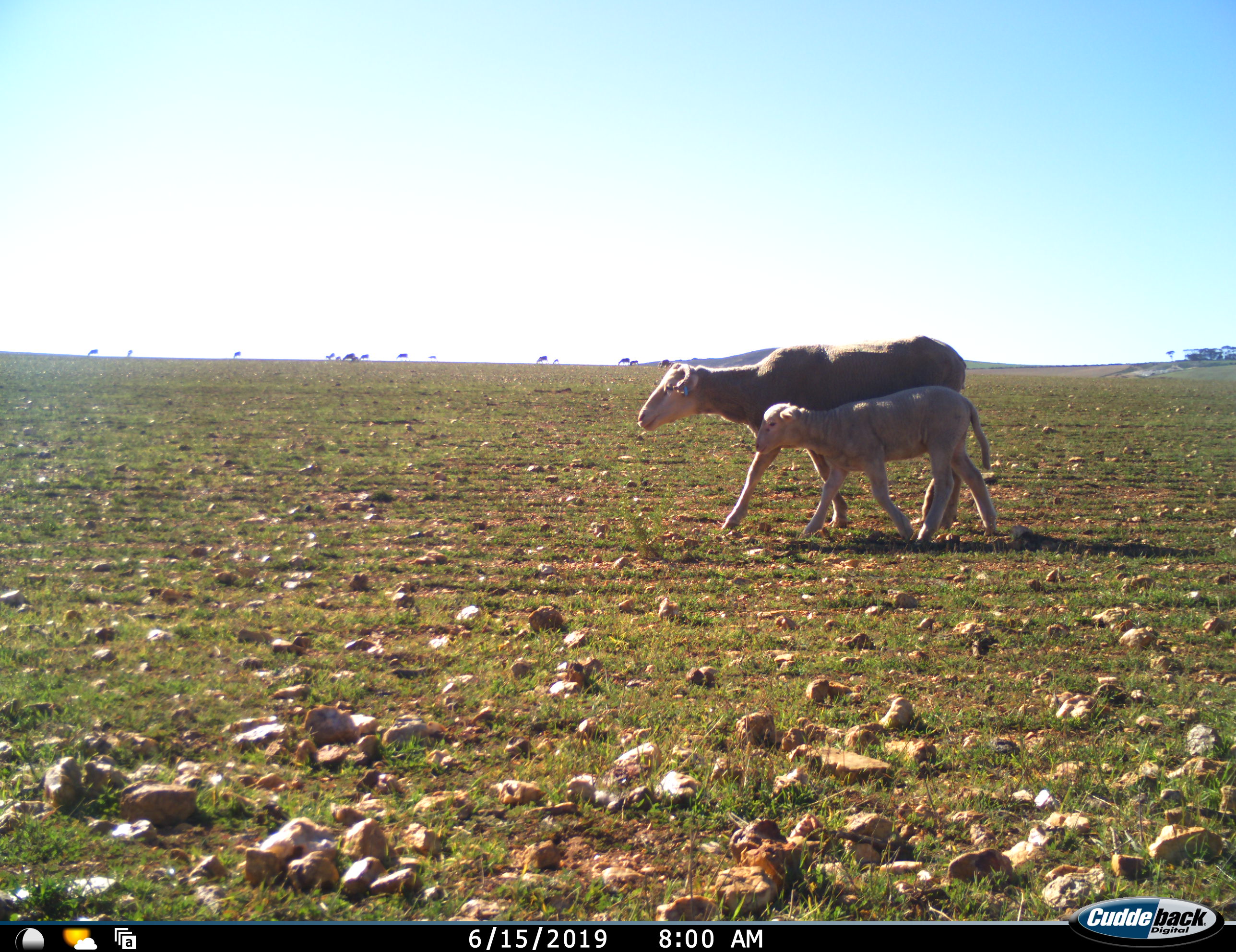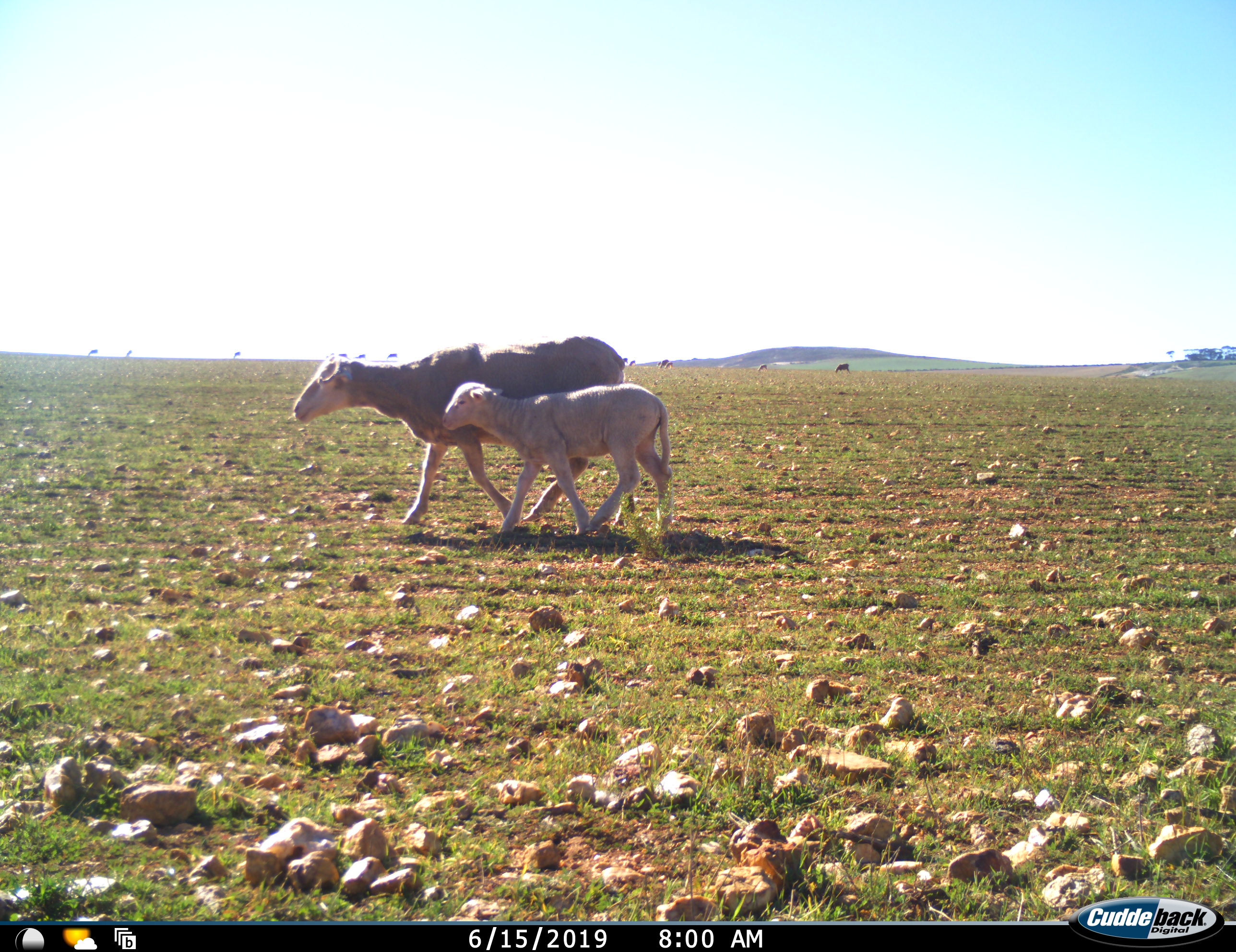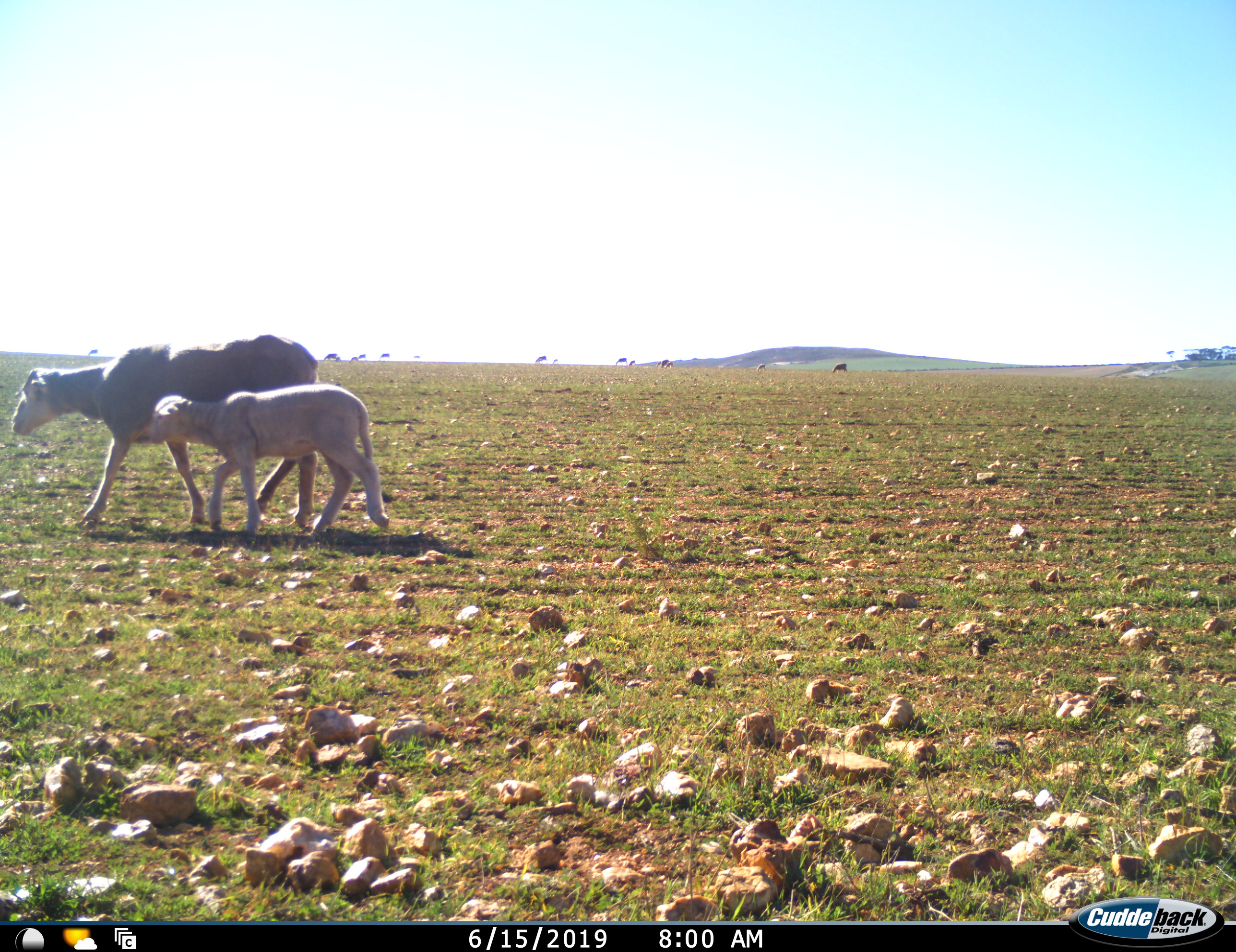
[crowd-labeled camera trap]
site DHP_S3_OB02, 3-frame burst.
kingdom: Animalia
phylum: Chordata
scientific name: Vertebrata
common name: domestic animal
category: domesticanimal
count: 11-50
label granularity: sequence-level